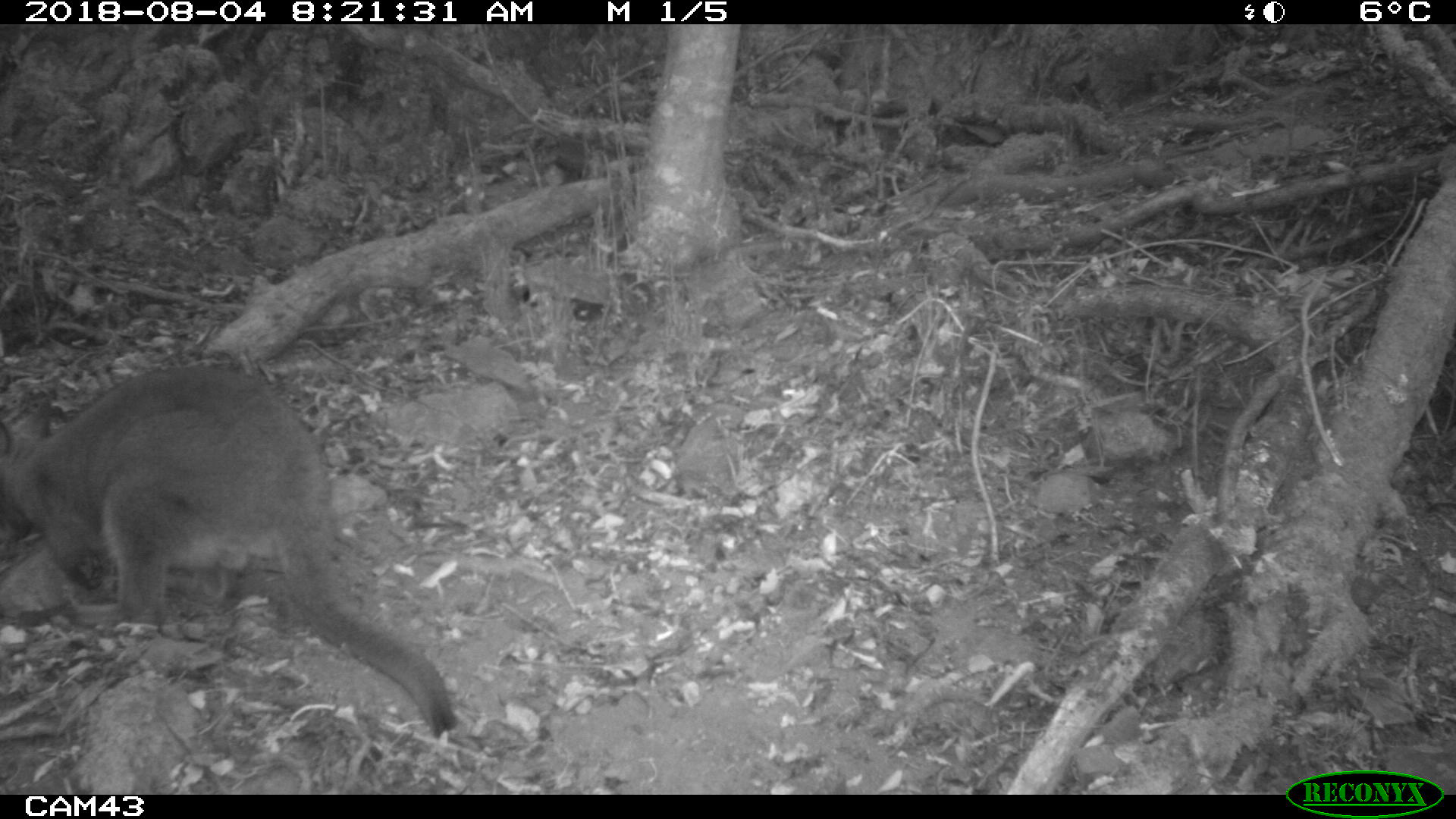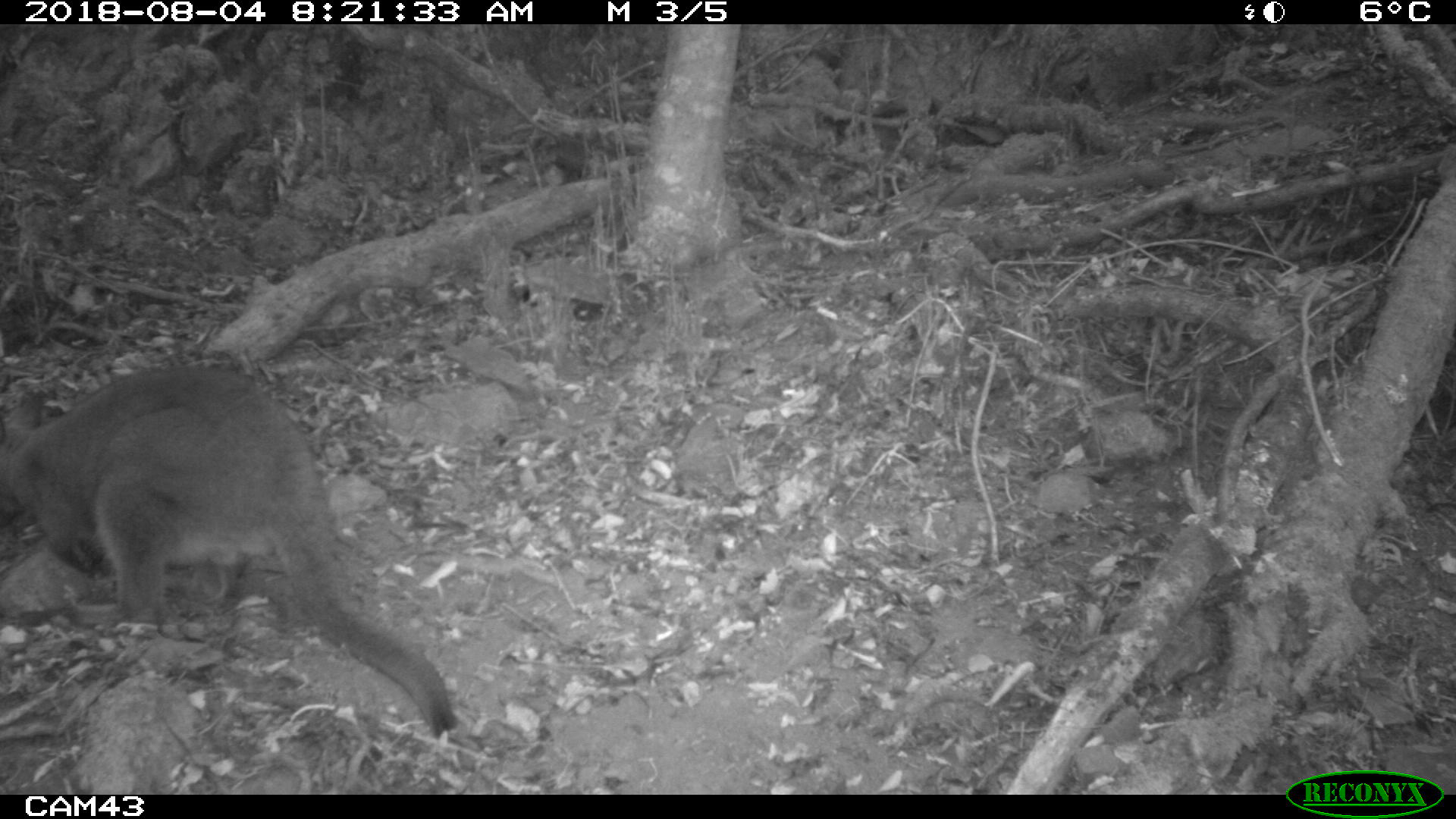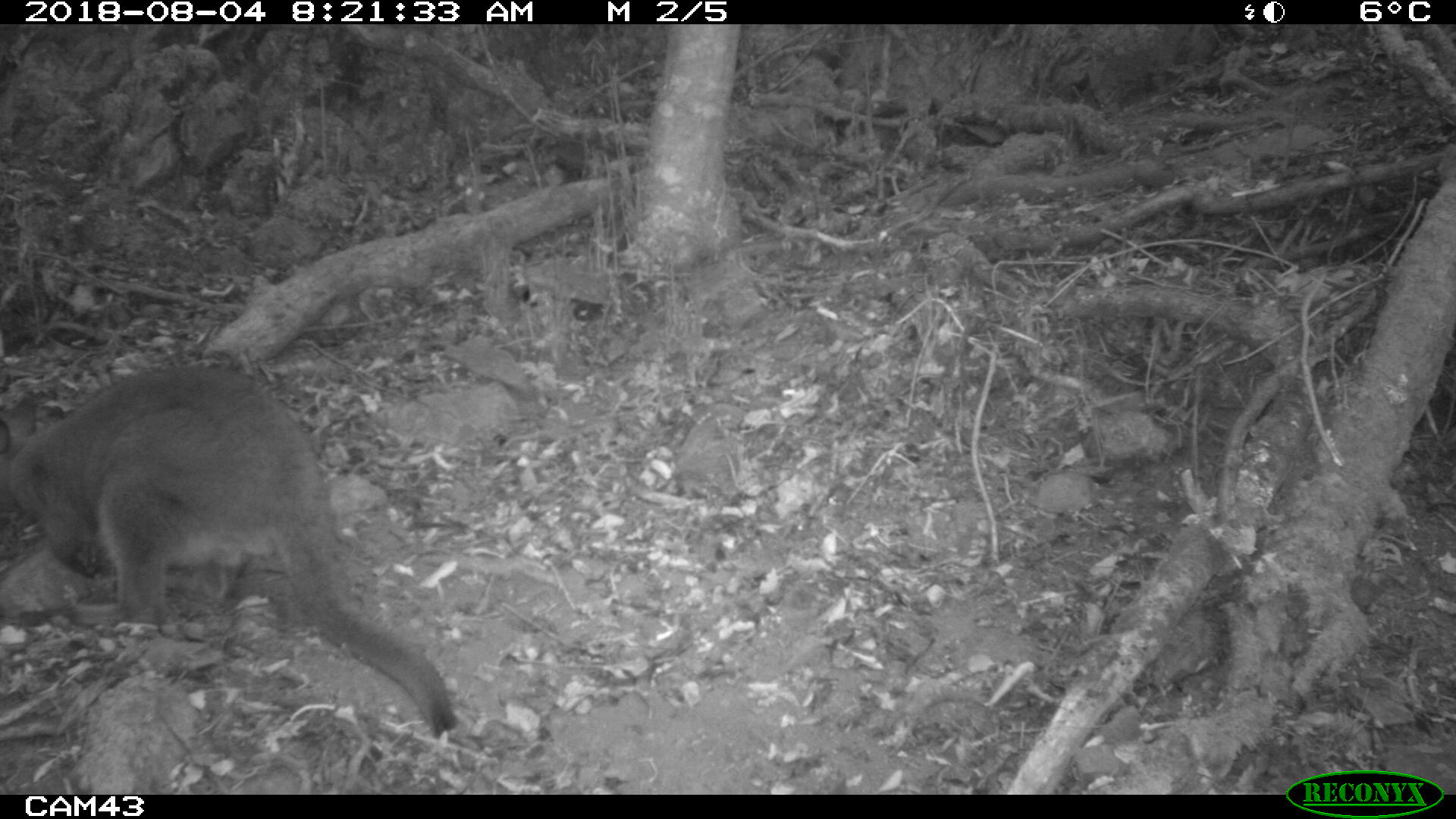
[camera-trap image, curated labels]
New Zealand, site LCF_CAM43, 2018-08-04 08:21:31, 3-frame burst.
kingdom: Animalia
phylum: Chordata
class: Mammalia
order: Diprotodontia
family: Macropodidae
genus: Notamacropus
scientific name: Notamacropus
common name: wallaby